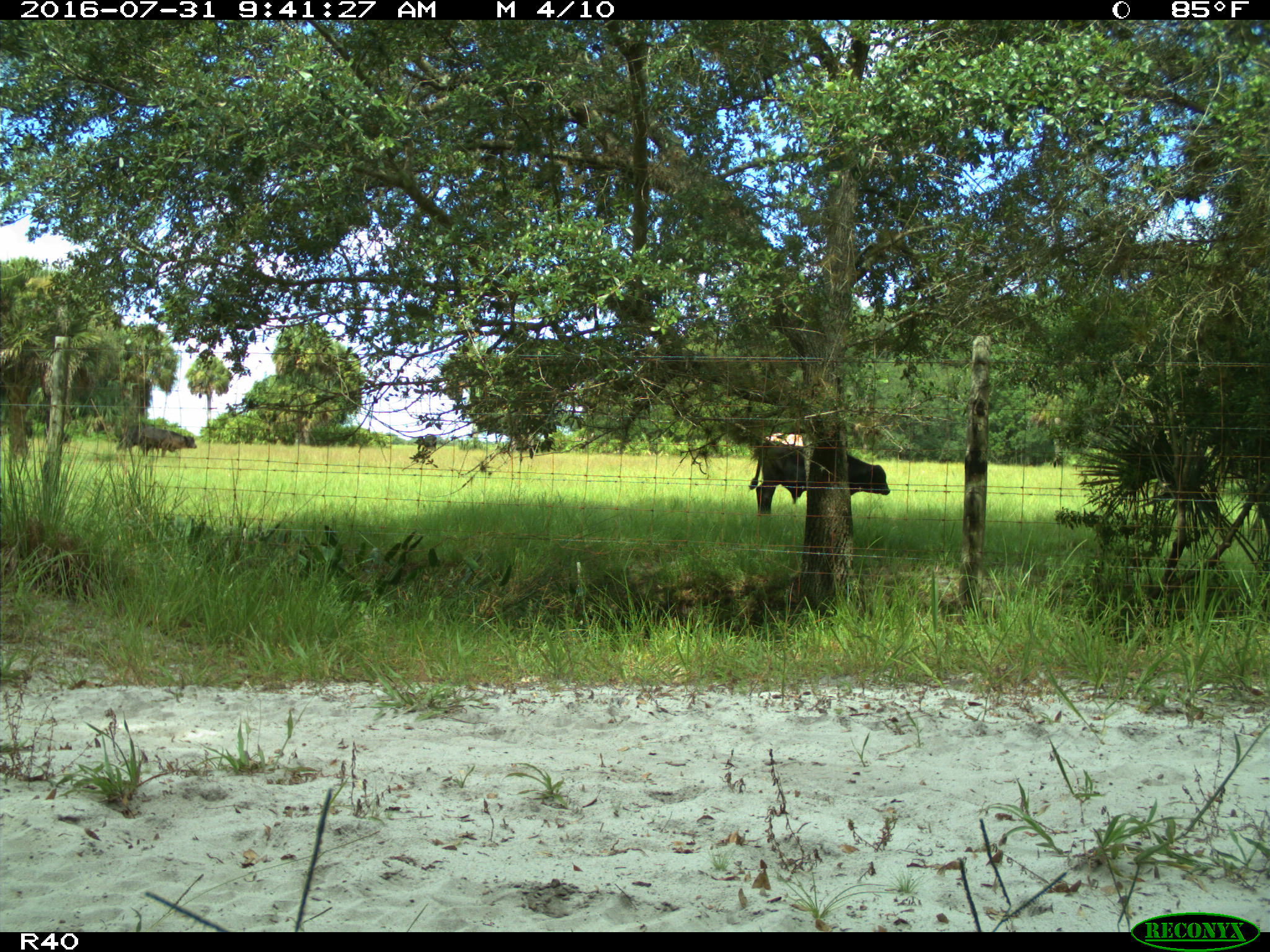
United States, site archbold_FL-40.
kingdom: Animalia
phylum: Chordata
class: Mammalia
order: Artiodactyla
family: Bovidae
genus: Bos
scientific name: Bos taurus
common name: domestic cow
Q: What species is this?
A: Bos taurus (domestic cow).